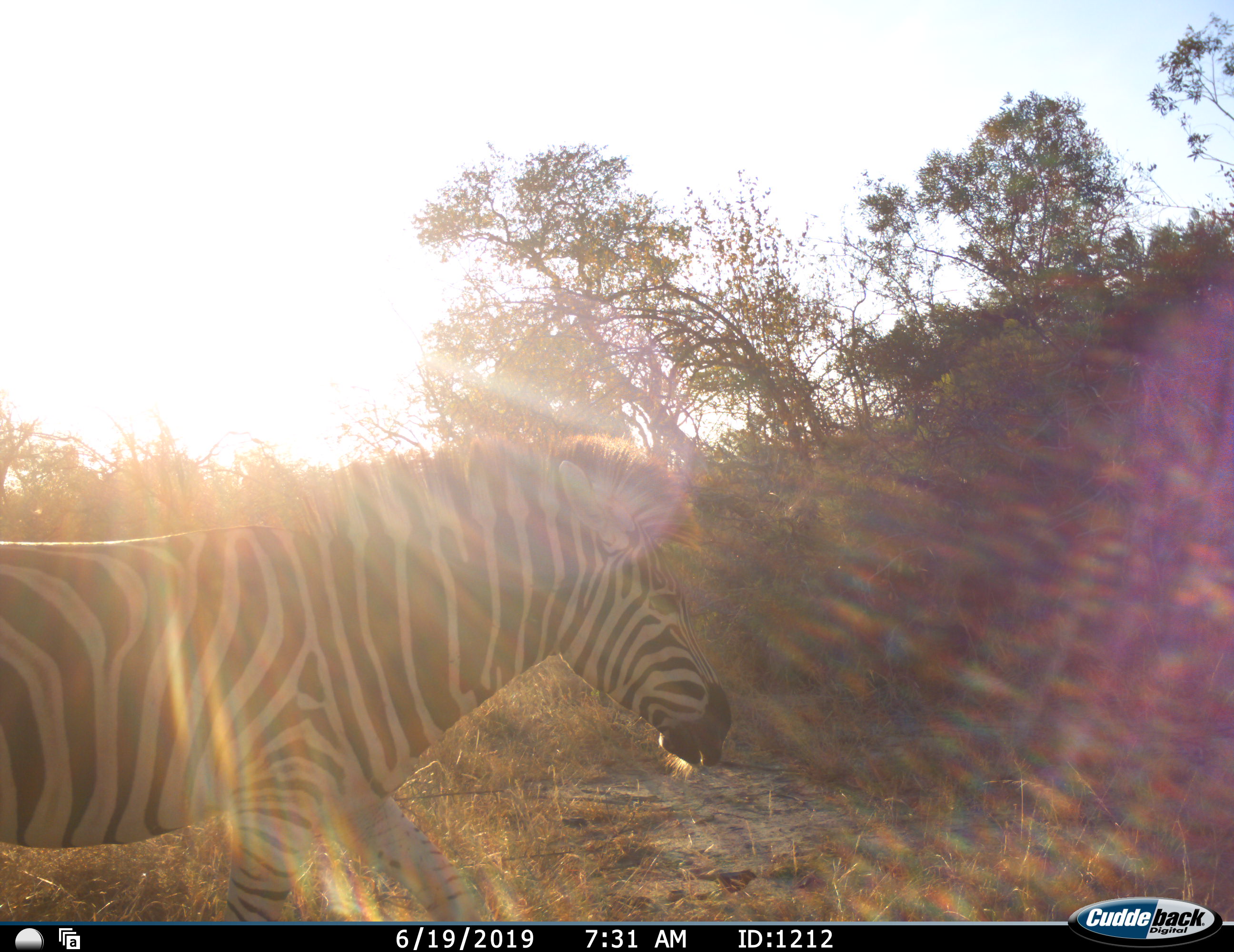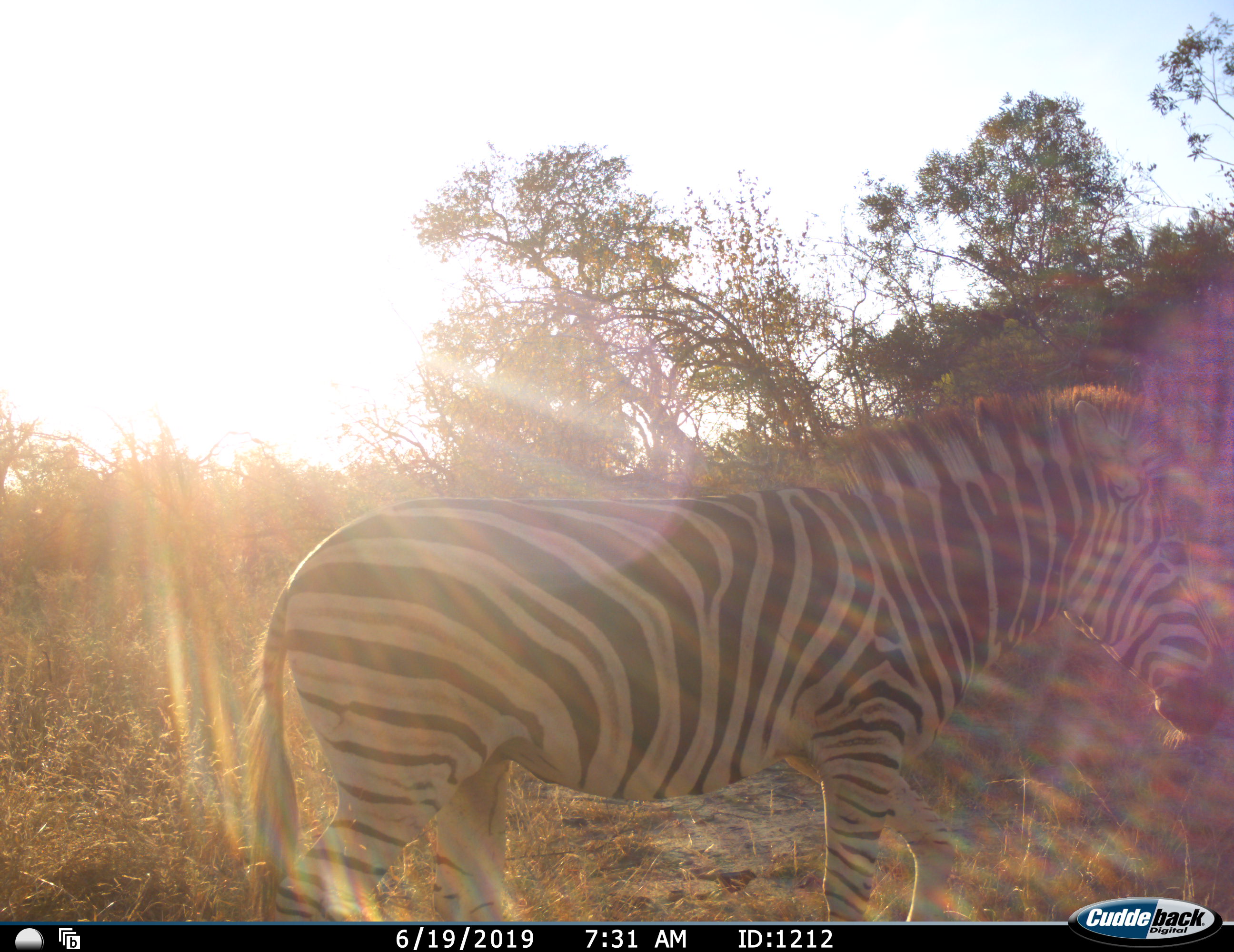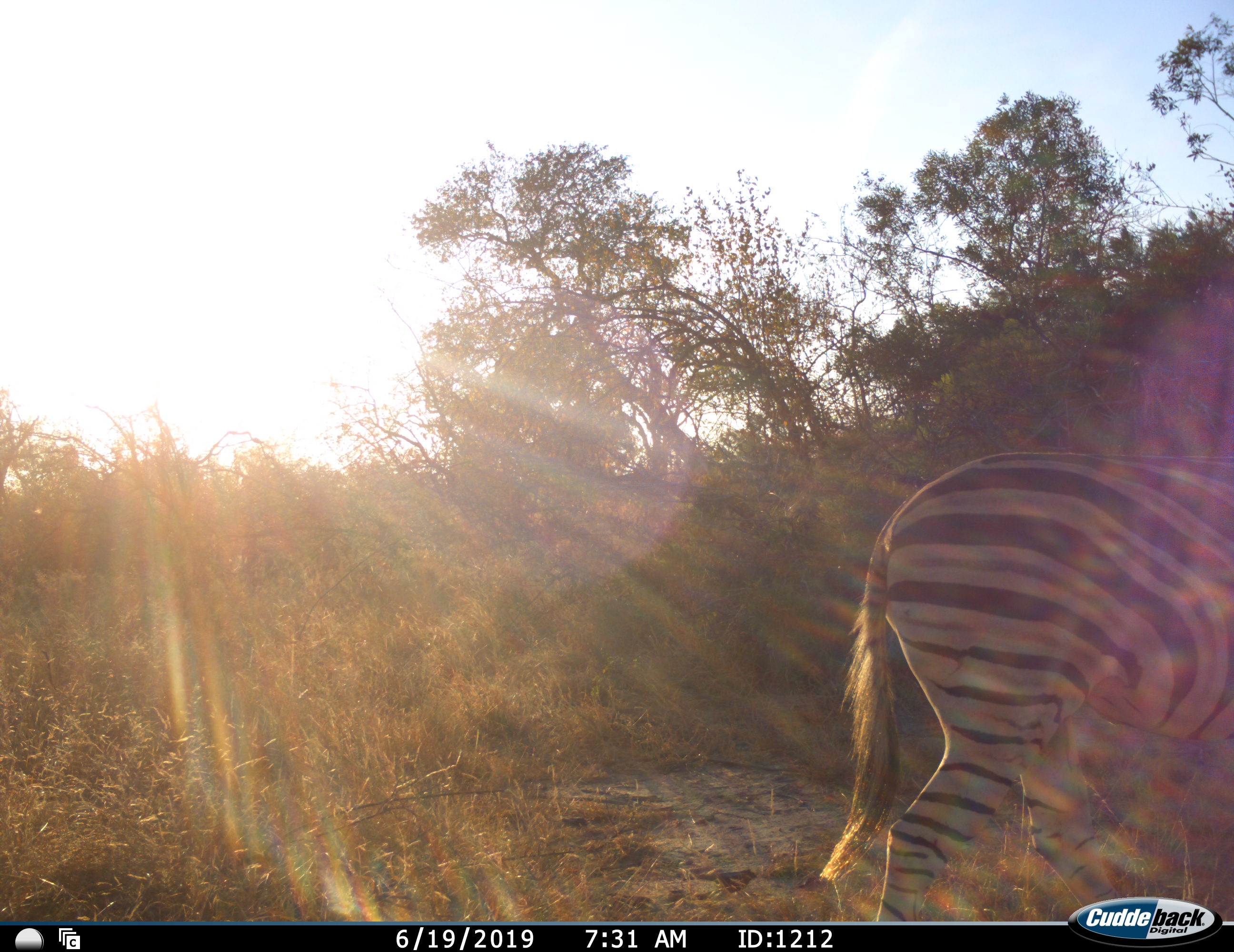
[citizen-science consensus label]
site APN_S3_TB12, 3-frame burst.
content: unidentified animal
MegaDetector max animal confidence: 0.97